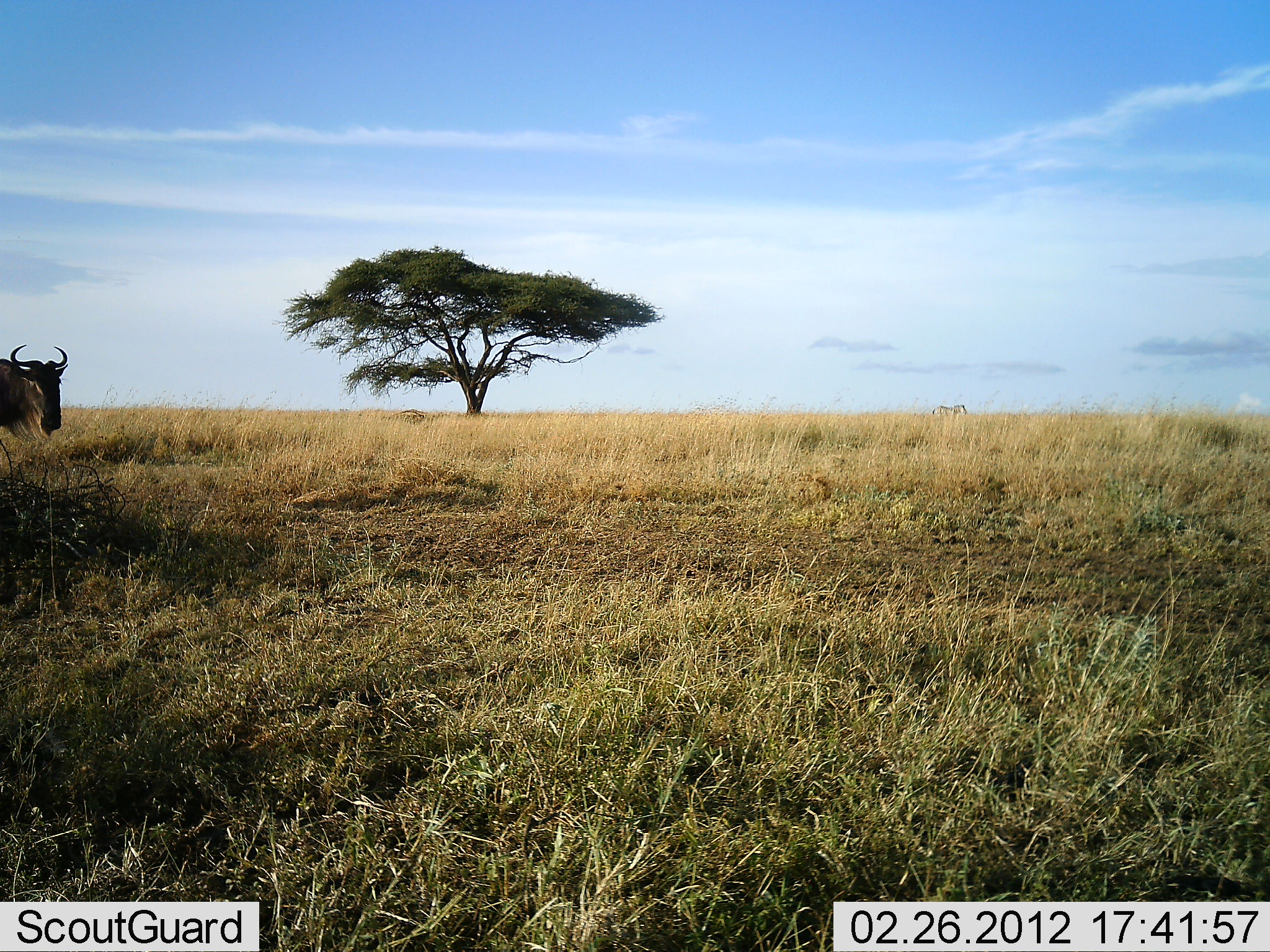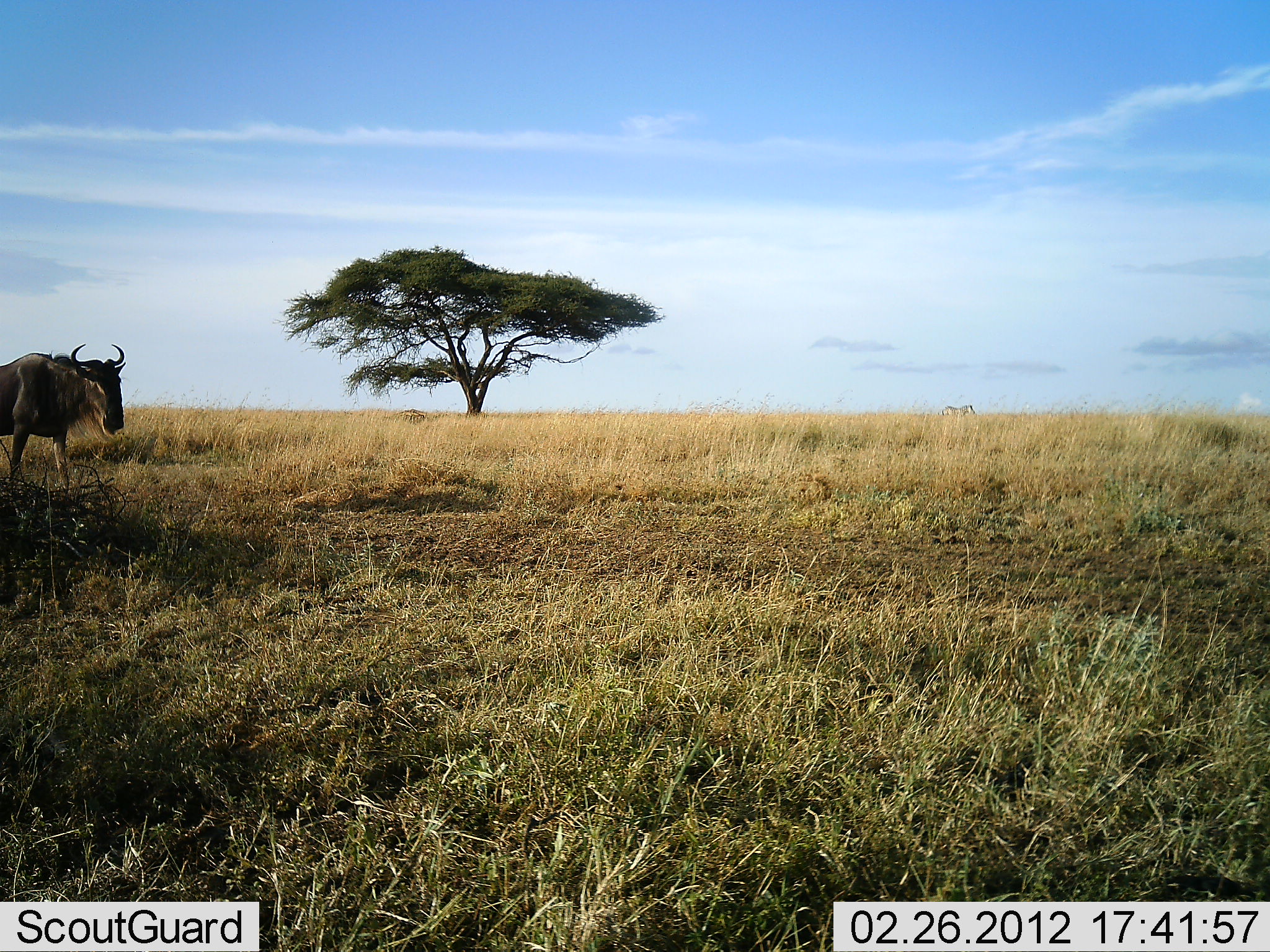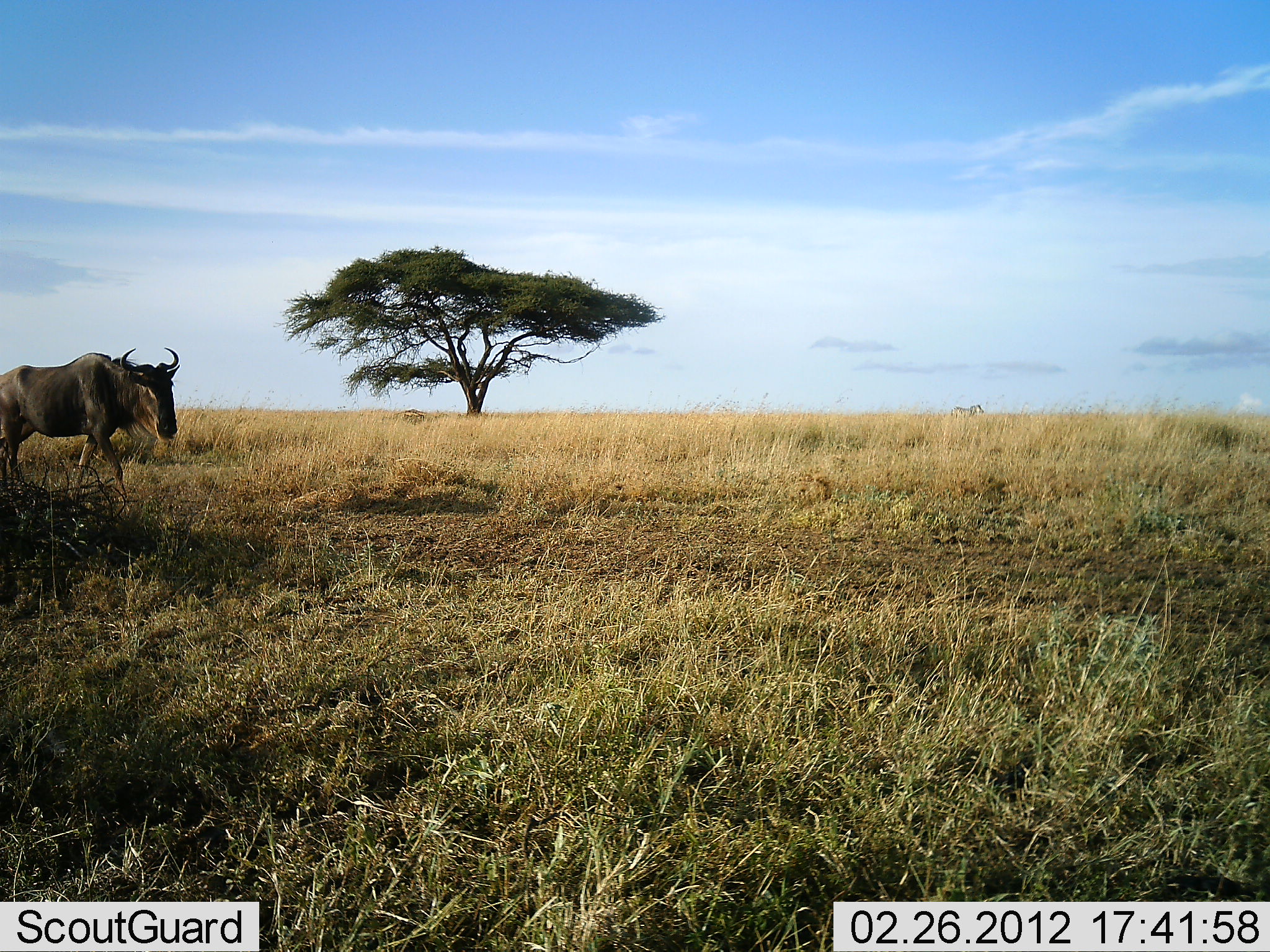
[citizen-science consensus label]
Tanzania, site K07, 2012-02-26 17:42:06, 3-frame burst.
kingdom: Animalia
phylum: Chordata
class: Mammalia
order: Artiodactyla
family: Bovidae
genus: Connochaetes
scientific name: Connochaetes taurinus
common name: blue wildebeest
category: wildebeest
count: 1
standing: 12%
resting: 0%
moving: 94%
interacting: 0%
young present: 0%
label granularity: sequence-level